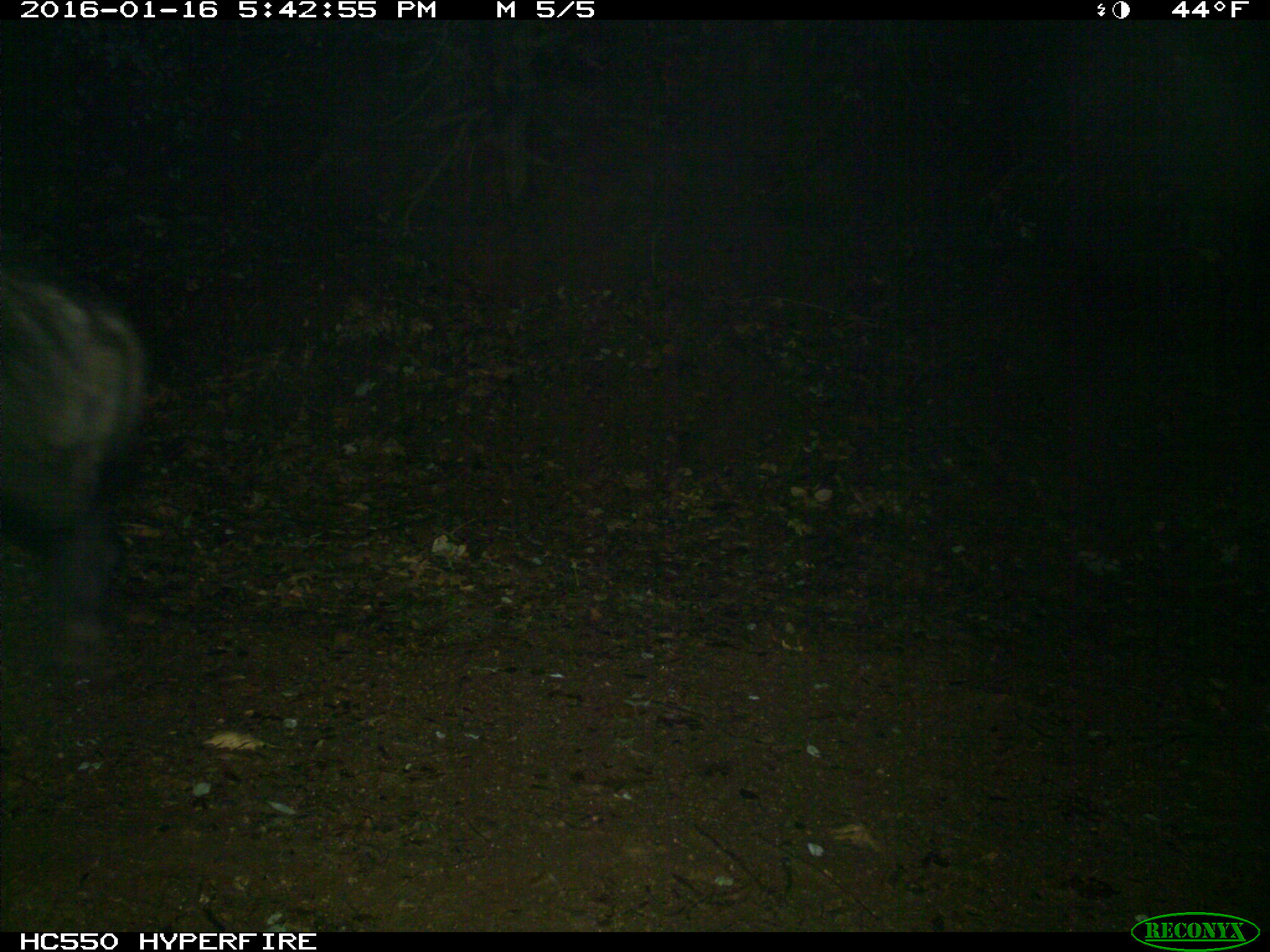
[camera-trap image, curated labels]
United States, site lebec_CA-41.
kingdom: Animalia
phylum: Chordata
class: Mammalia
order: Artiodactyla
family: Suidae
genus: Sus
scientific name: Sus scrofa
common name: wild boar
Sus scrofa (wild boar).